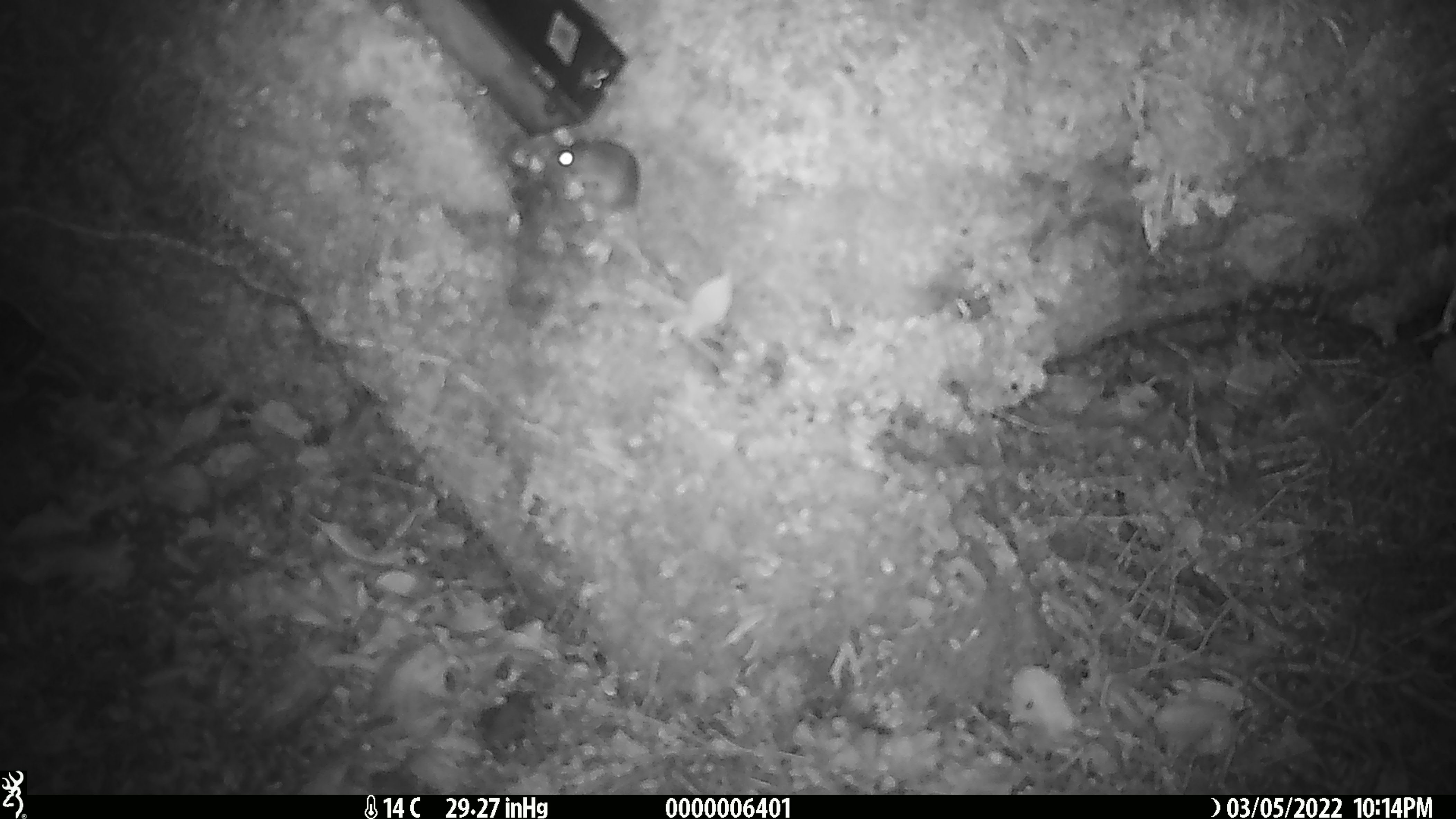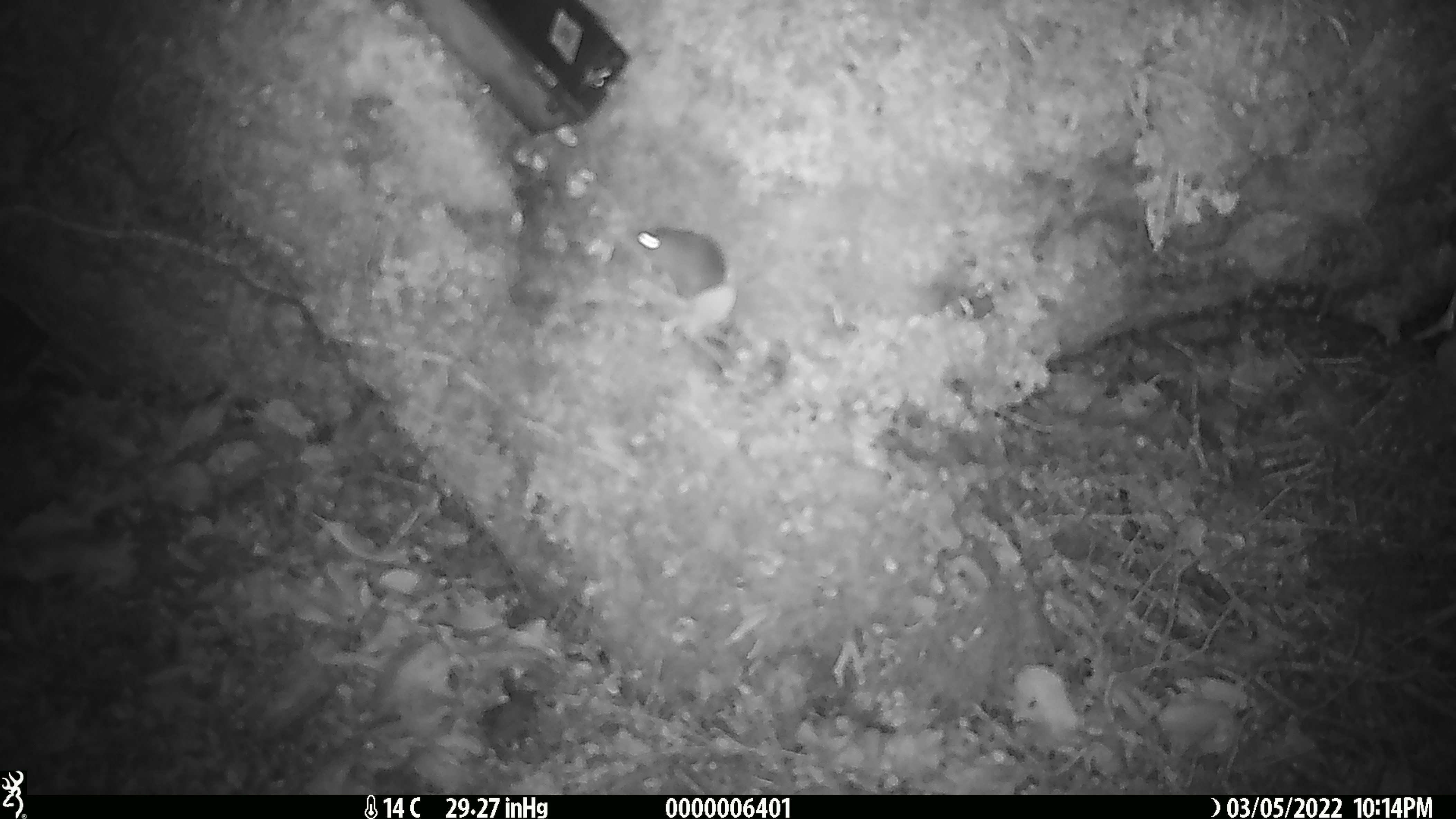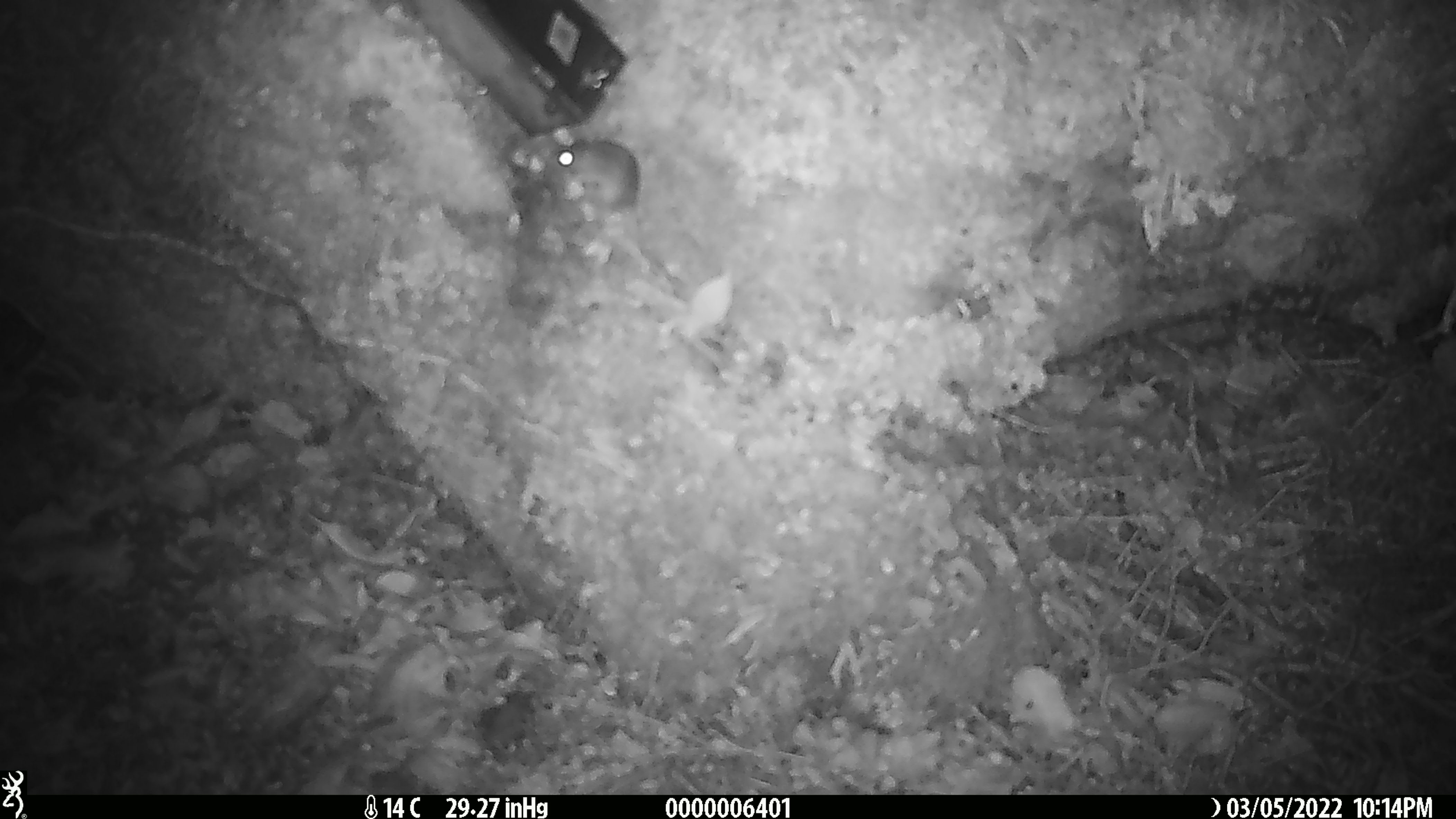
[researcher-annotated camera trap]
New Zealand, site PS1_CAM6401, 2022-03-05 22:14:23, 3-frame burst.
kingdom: Animalia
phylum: Chordata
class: Mammalia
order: Rodentia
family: Muridae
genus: Mus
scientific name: Mus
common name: mouse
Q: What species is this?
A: Mouse (Mus).